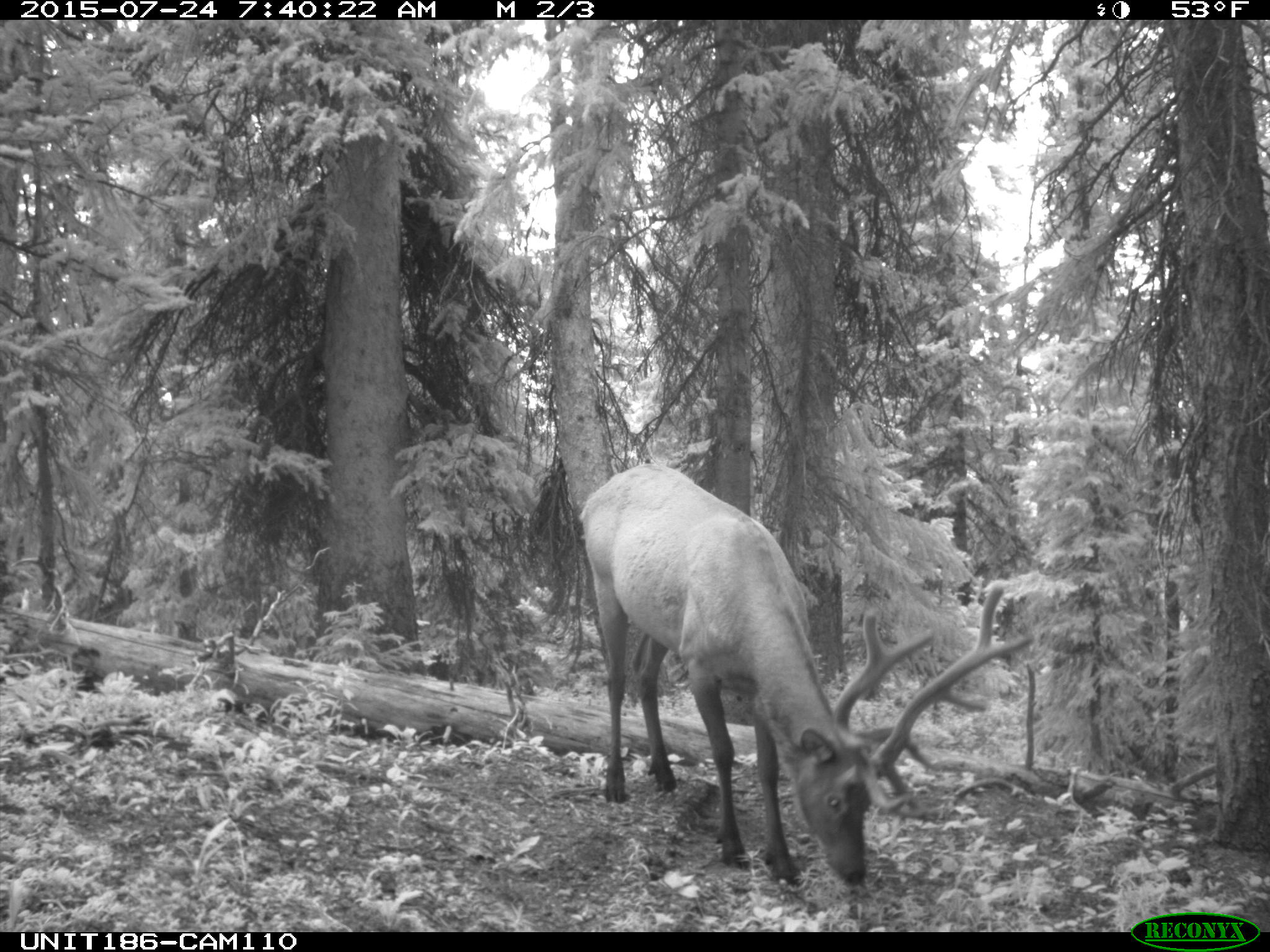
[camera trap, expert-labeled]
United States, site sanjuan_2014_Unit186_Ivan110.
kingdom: Animalia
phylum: Chordata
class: Mammalia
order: Artiodactyla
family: Cervidae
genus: Cervus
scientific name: Cervus elaphus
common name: red deer